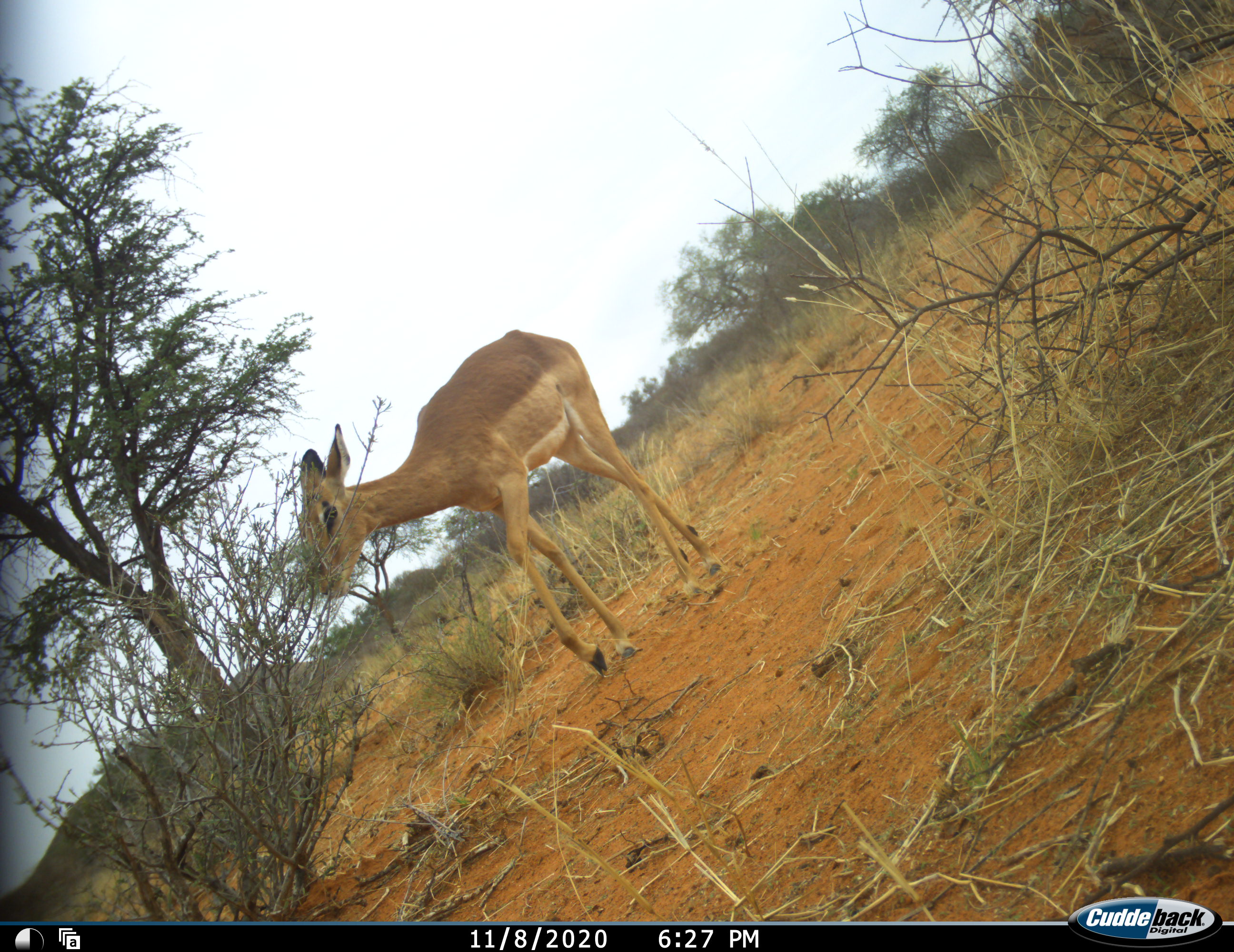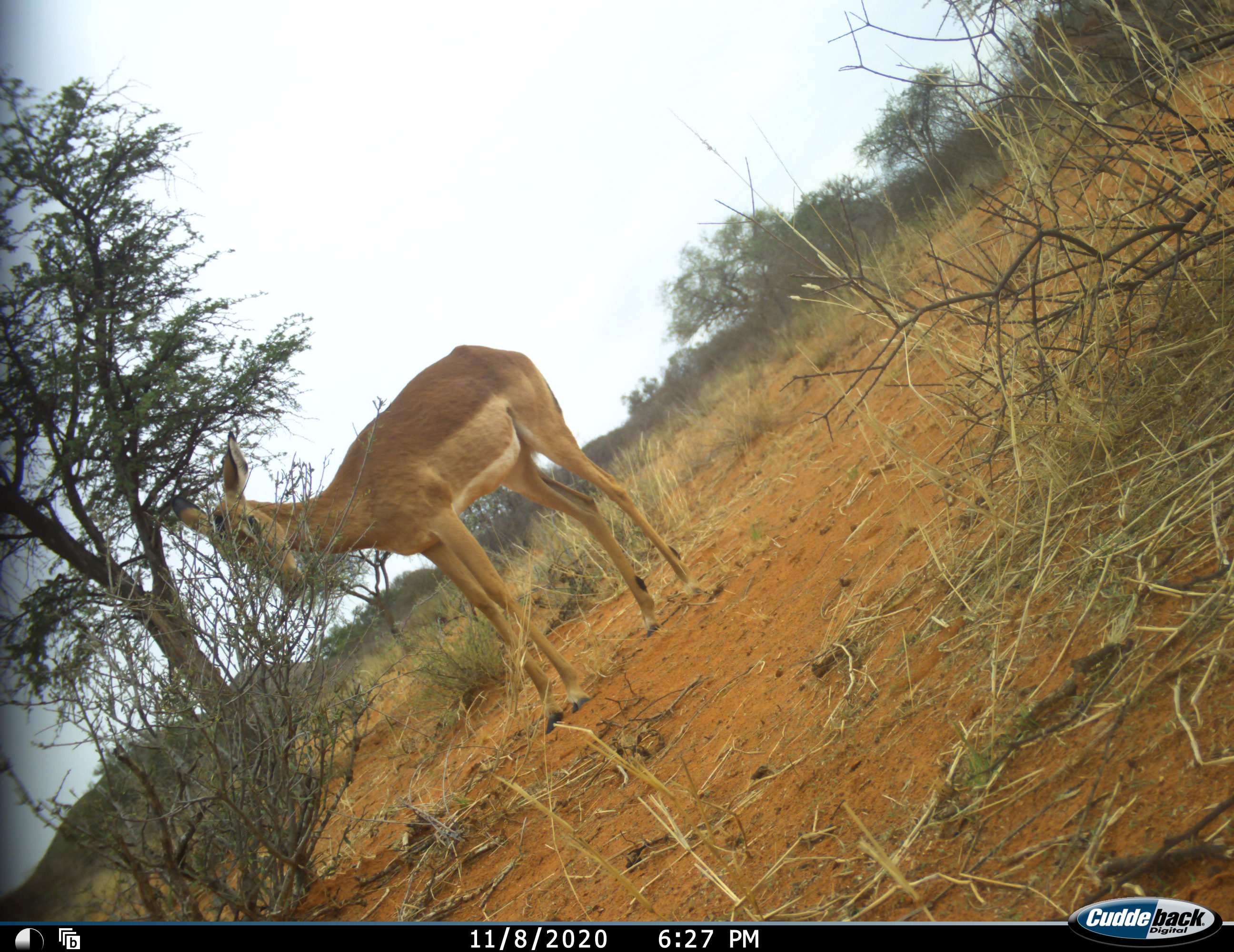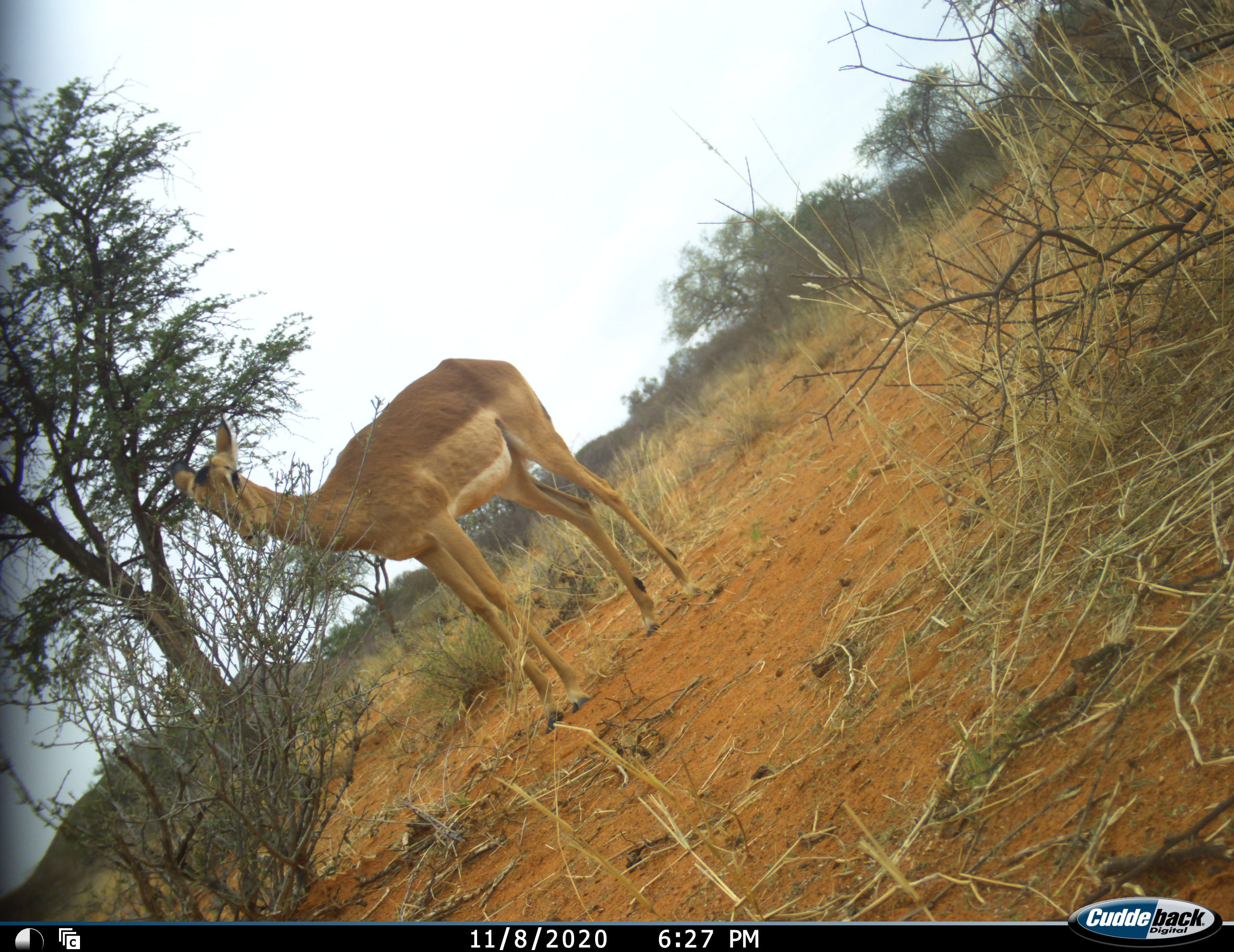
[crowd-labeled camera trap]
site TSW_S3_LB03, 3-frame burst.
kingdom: Animalia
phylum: Chordata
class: Mammalia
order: Artiodactyla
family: Bovidae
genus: Aepyceros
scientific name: Aepyceros melampus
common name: impala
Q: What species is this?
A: Impala (Aepyceros melampus).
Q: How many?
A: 1.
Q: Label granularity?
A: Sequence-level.